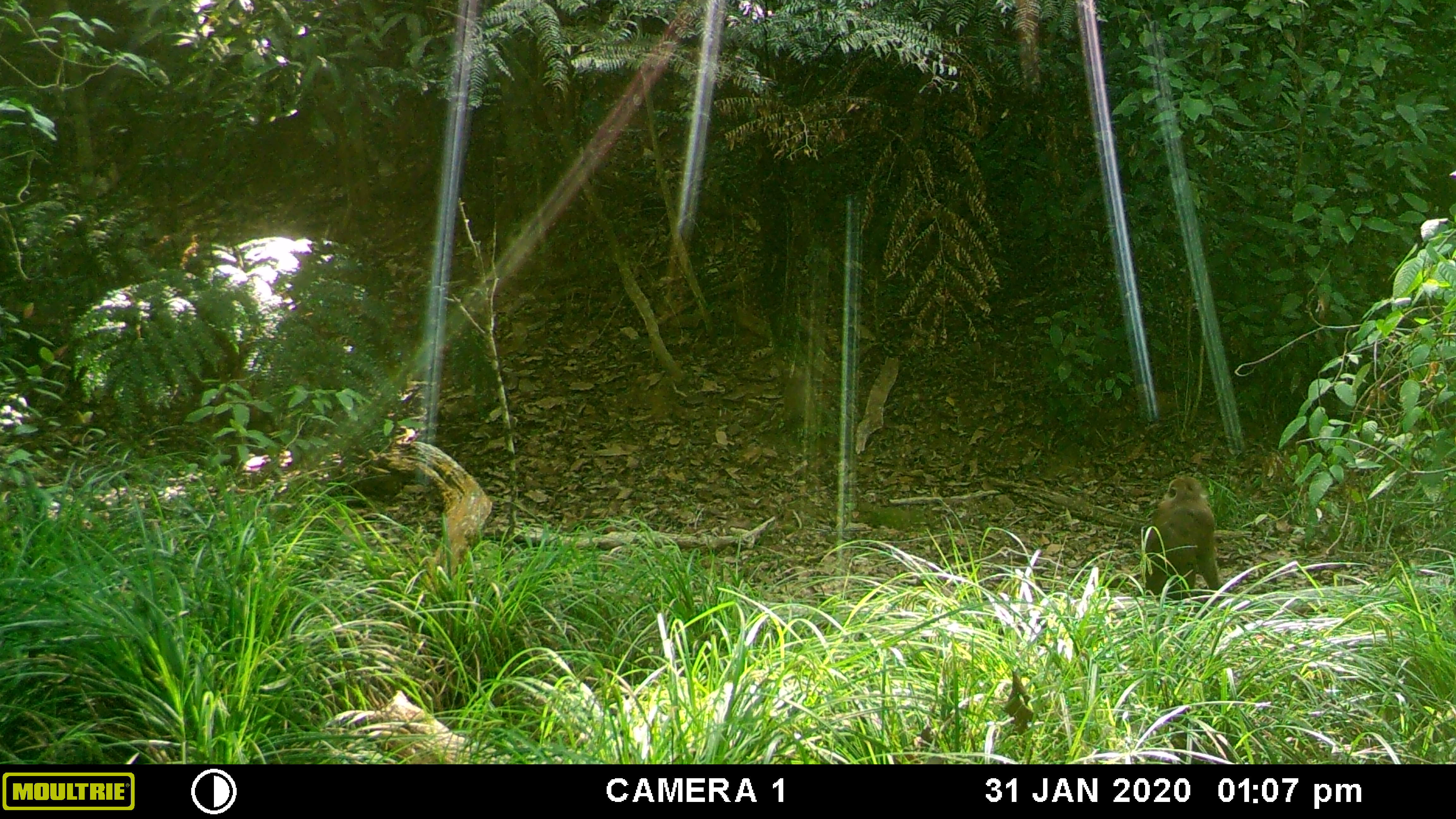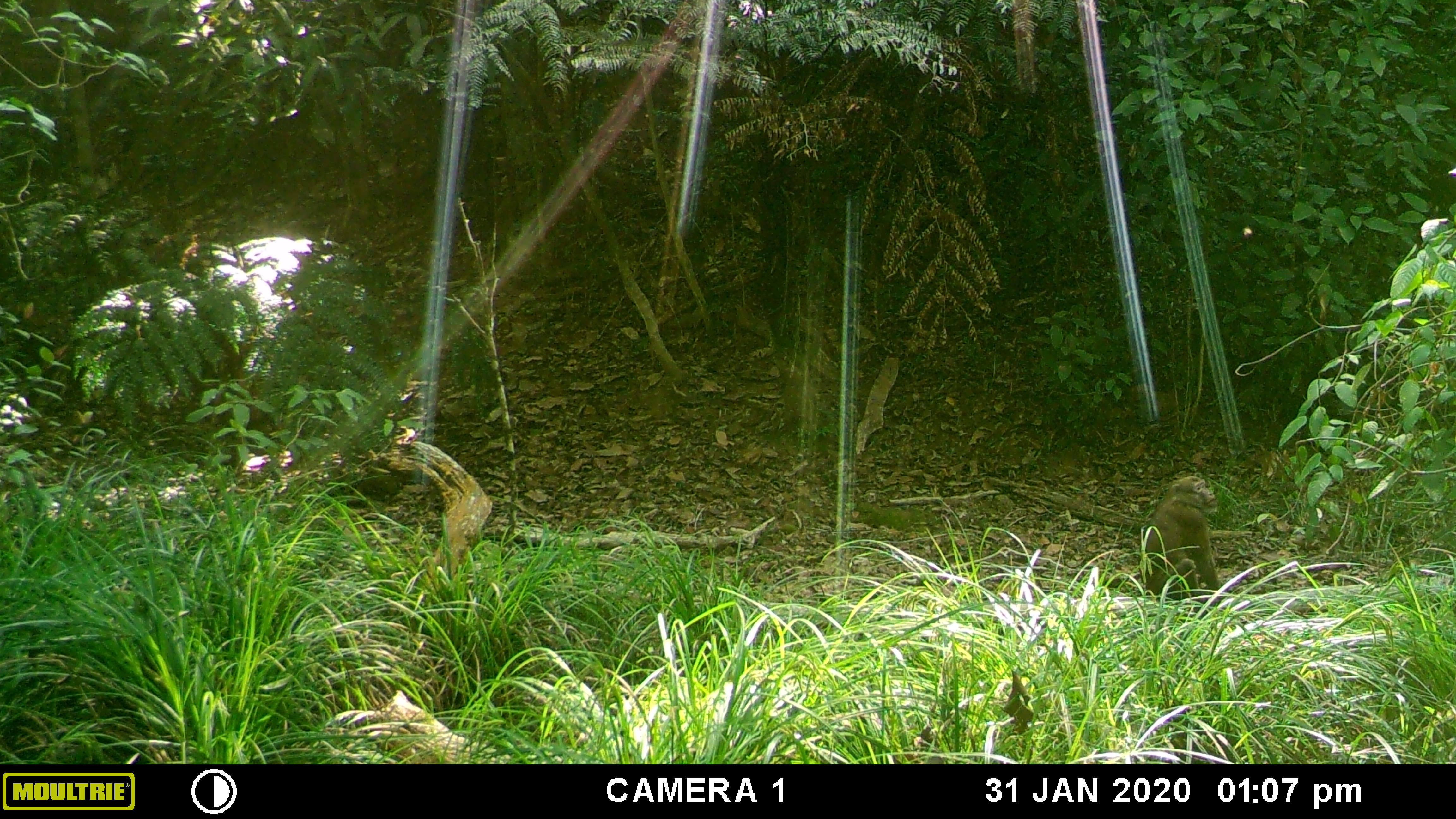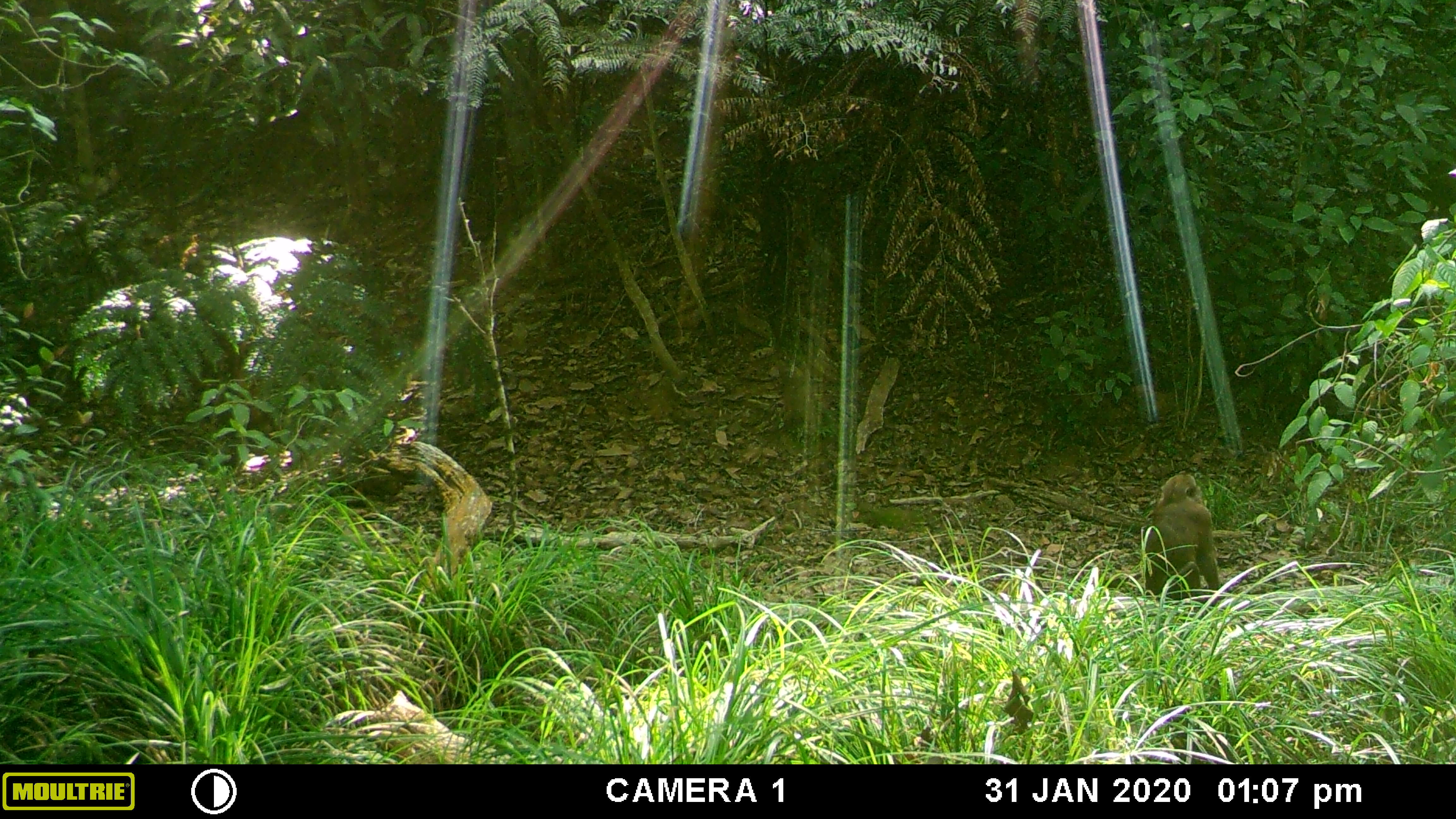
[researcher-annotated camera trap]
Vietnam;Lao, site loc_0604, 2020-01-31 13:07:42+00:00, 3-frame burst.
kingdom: Animalia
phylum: Chordata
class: Mammalia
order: Primates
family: Cercopithecidae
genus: Macaca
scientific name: Macaca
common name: macaques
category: assam or rhesus macaque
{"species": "assam or rhesus macaque (macaques) (Macaca)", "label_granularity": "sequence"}